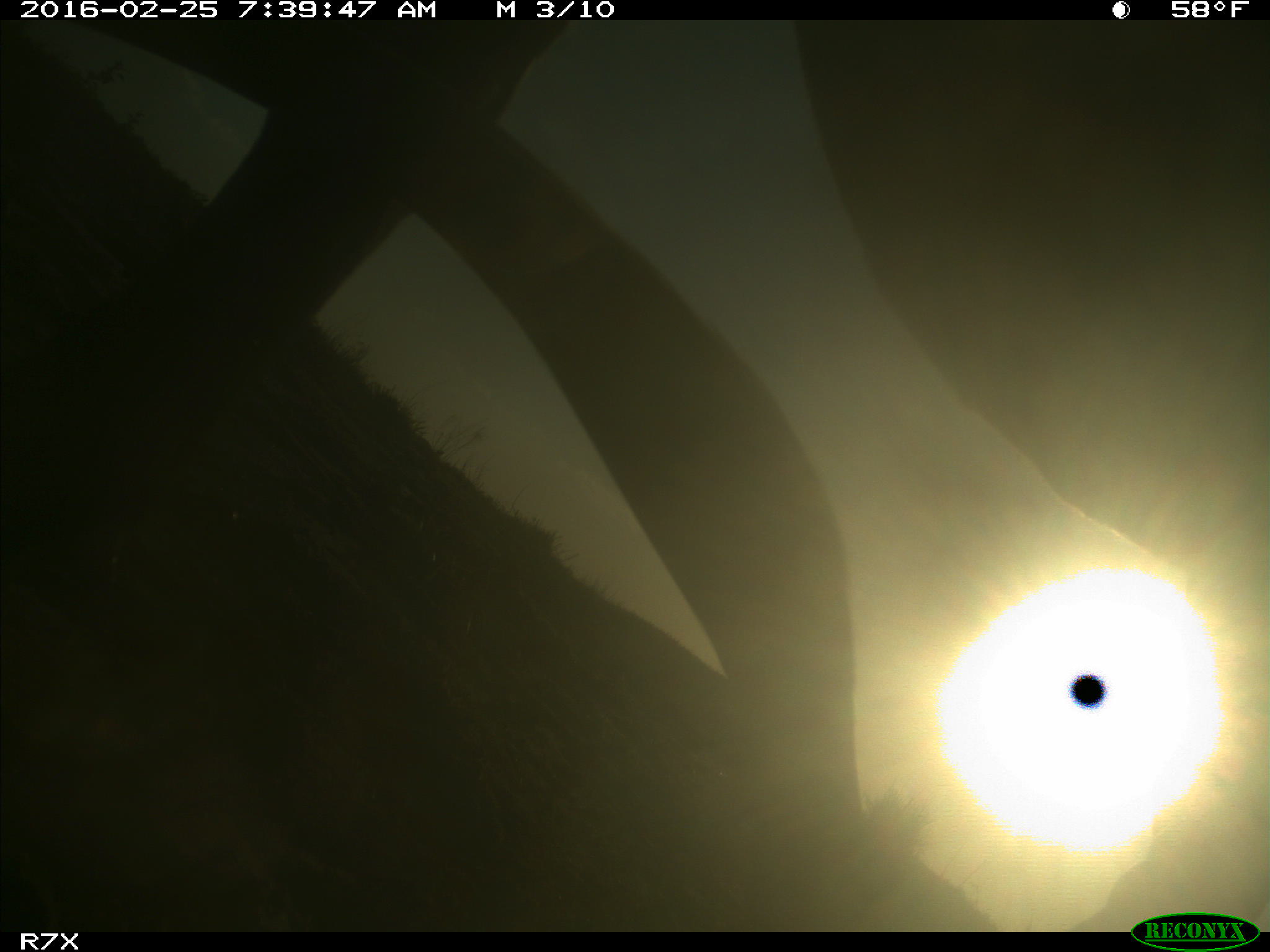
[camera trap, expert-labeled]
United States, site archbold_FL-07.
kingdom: Animalia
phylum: Chordata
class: Mammalia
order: Artiodactyla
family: Bovidae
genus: Bos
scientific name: Bos taurus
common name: domestic cow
Bos taurus (domestic cow).